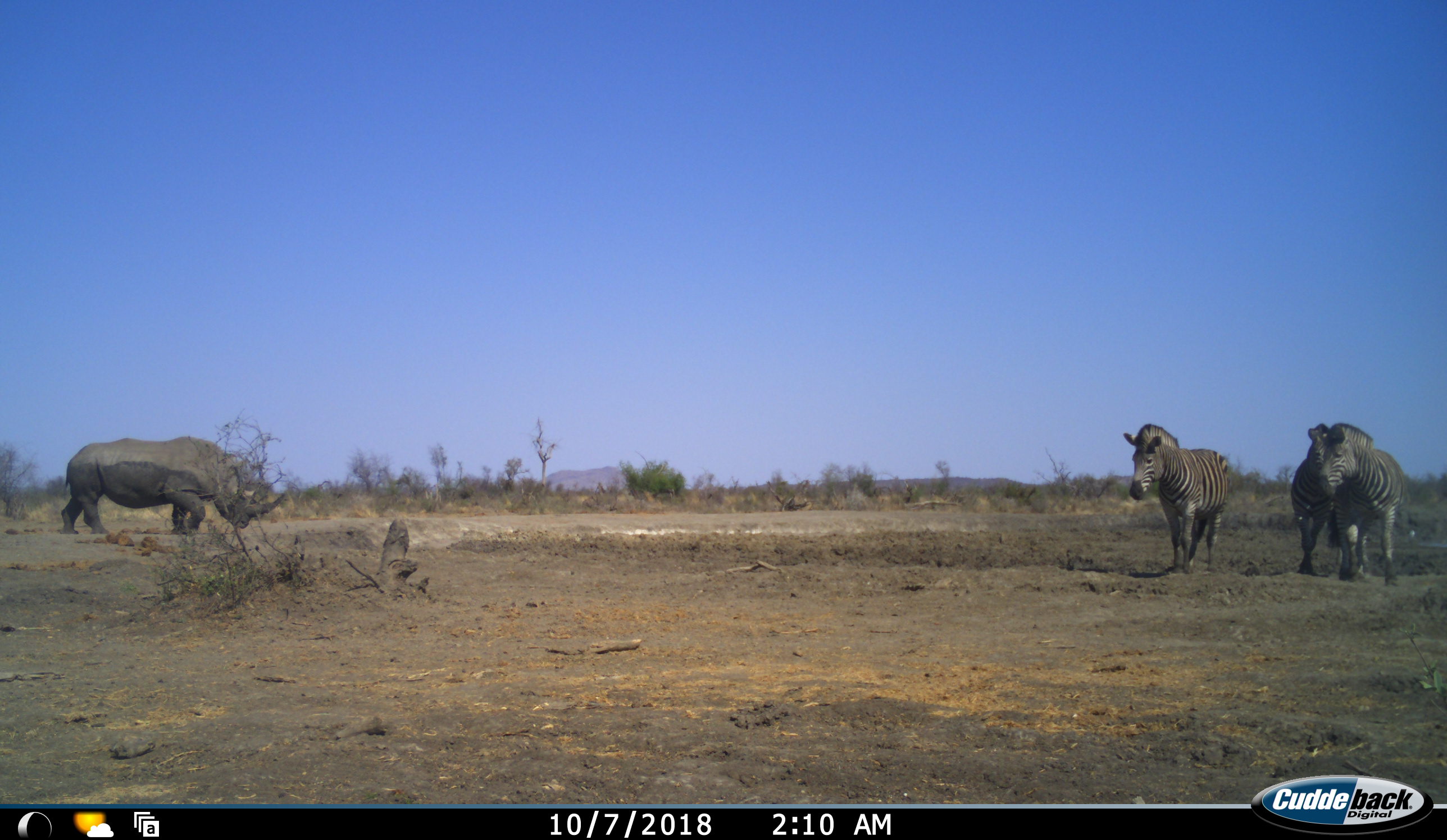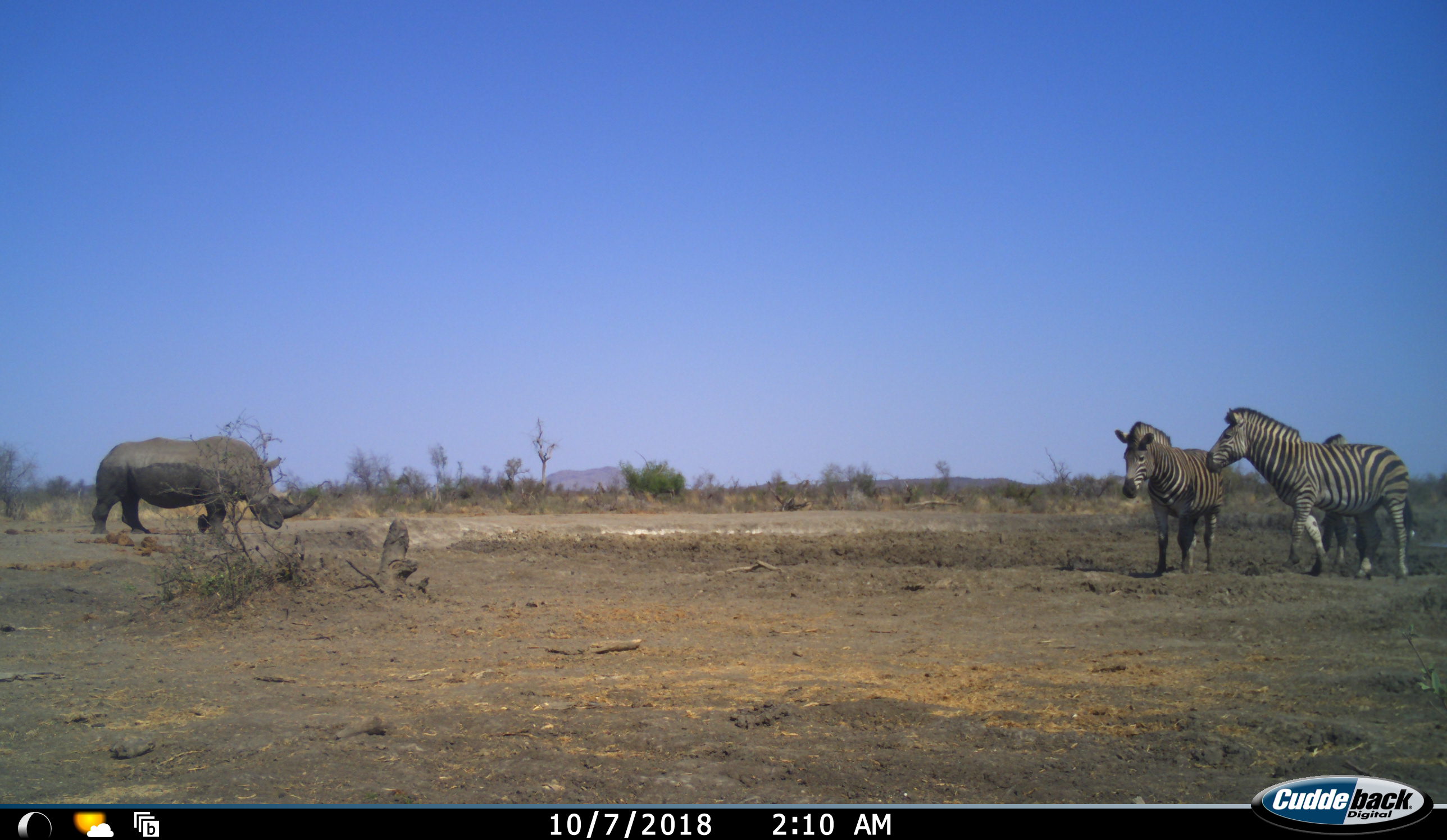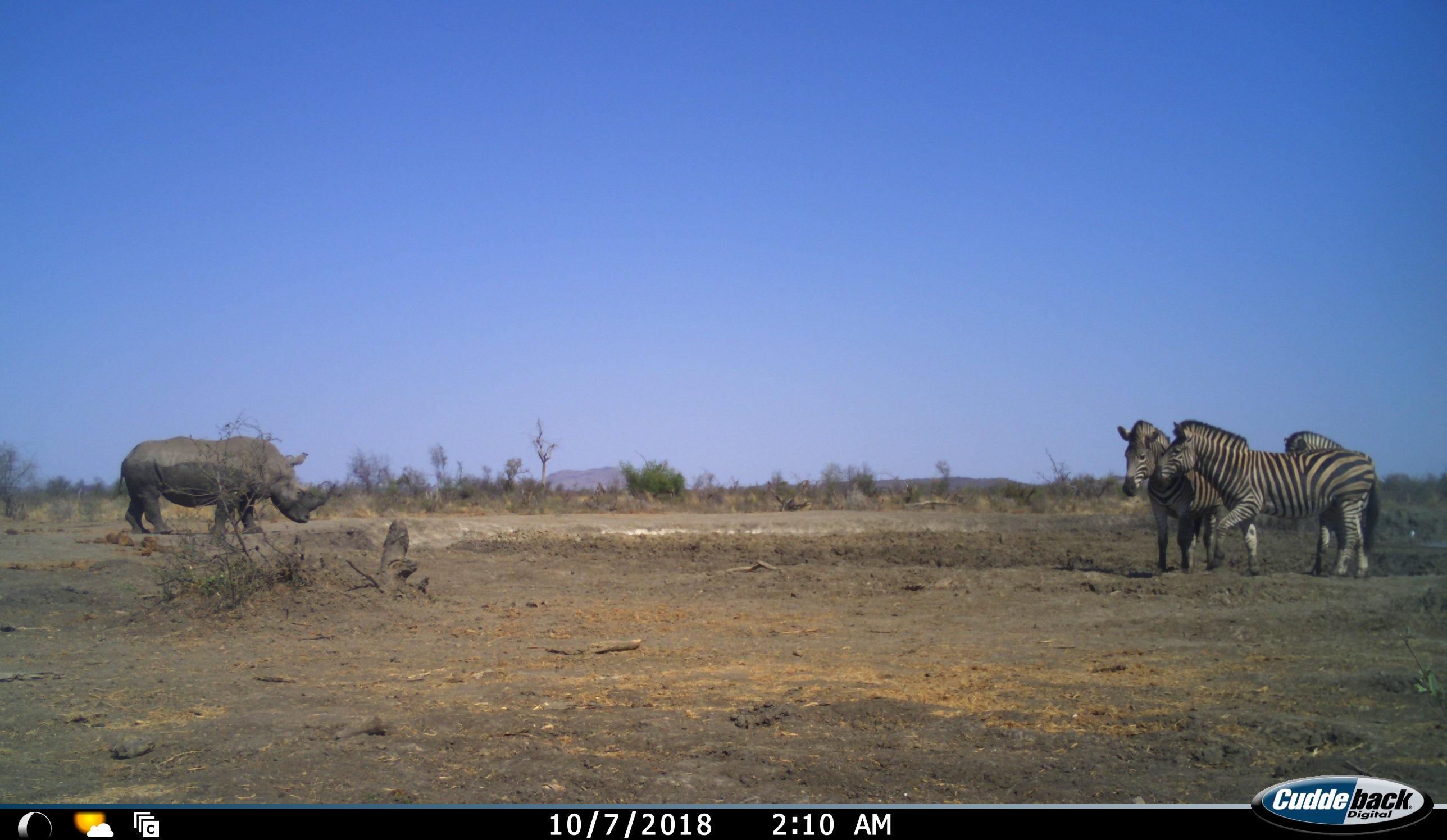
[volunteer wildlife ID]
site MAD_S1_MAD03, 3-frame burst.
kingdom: Animalia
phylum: Chordata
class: Mammalia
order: Perissodactyla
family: Rhinocerotidae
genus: Ceratotherium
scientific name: Ceratotherium simum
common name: white rhinoceros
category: rhinoceroswhite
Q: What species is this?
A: Rhinoceroswhite (white rhinoceros) (Ceratotherium simum).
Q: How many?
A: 1.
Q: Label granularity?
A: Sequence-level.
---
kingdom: Animalia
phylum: Chordata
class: Mammalia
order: Perissodactyla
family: Equidae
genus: Equus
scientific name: Equus quagga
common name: plains zebra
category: zebraplains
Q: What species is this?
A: Zebraplains (plains zebra) (Equus quagga).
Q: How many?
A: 3.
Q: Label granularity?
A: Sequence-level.